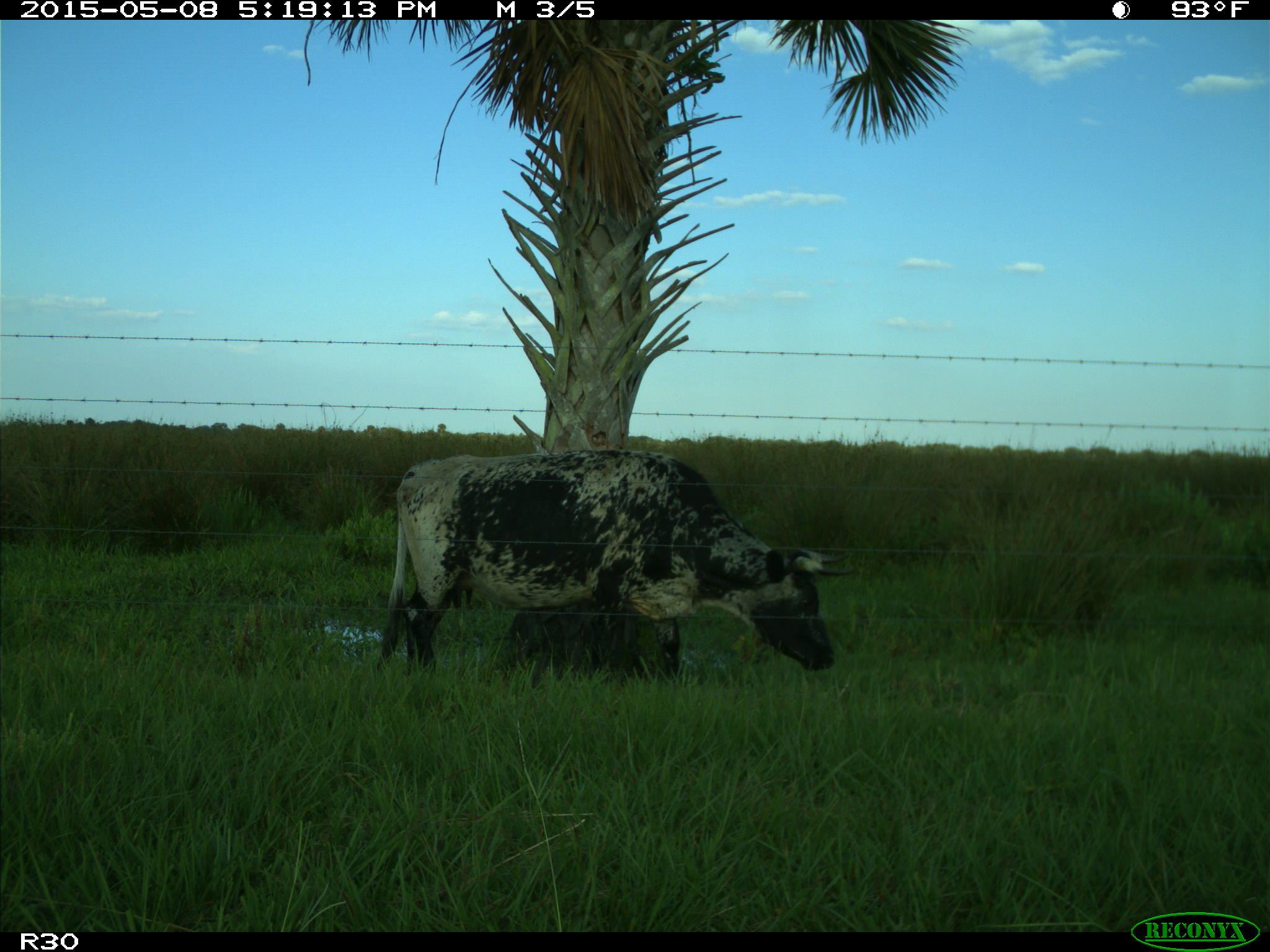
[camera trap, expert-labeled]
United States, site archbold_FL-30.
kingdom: Animalia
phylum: Chordata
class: Mammalia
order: Artiodactyla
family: Bovidae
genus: Bos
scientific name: Bos taurus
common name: domestic cow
Bos taurus (domestic cow).